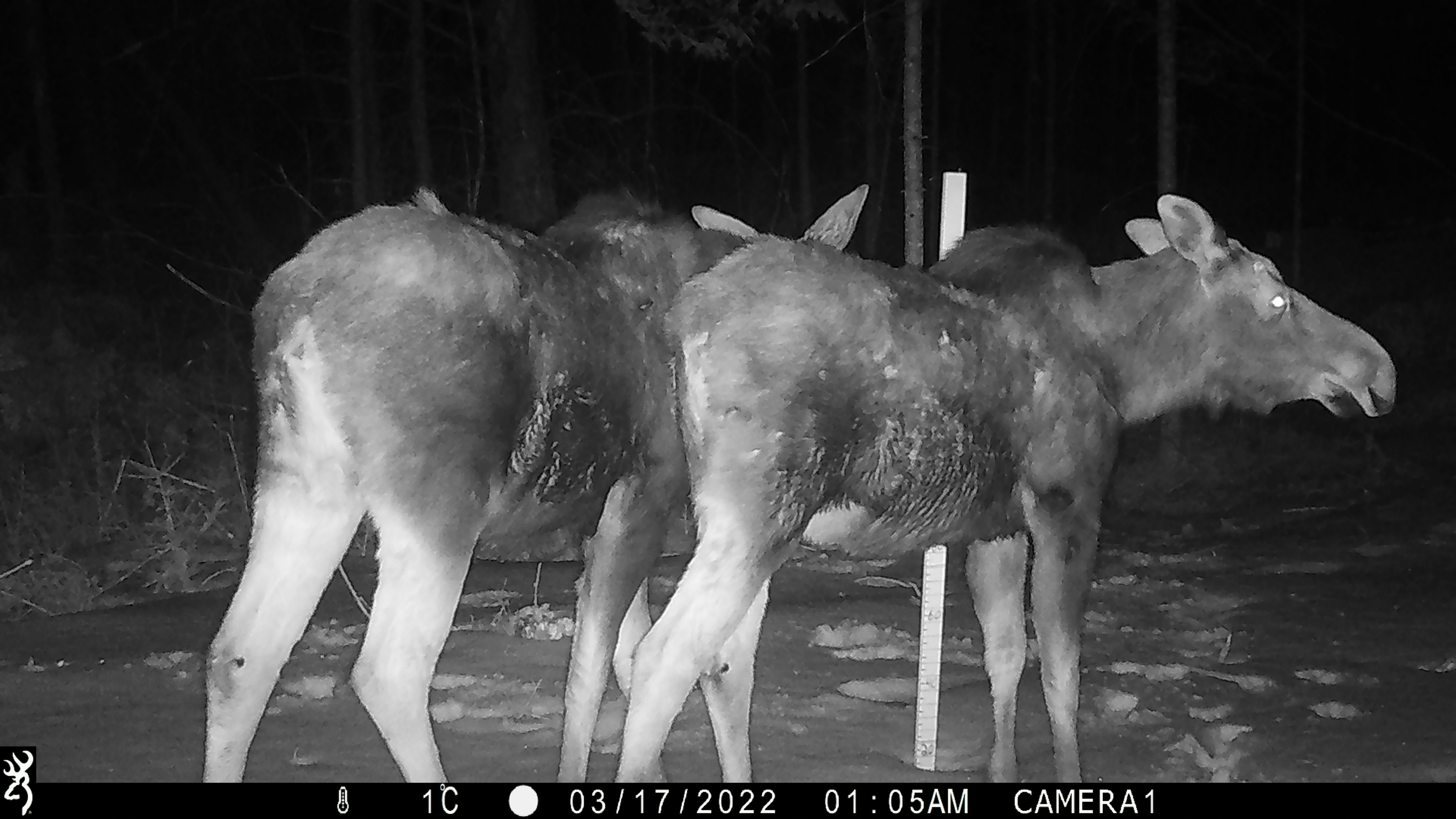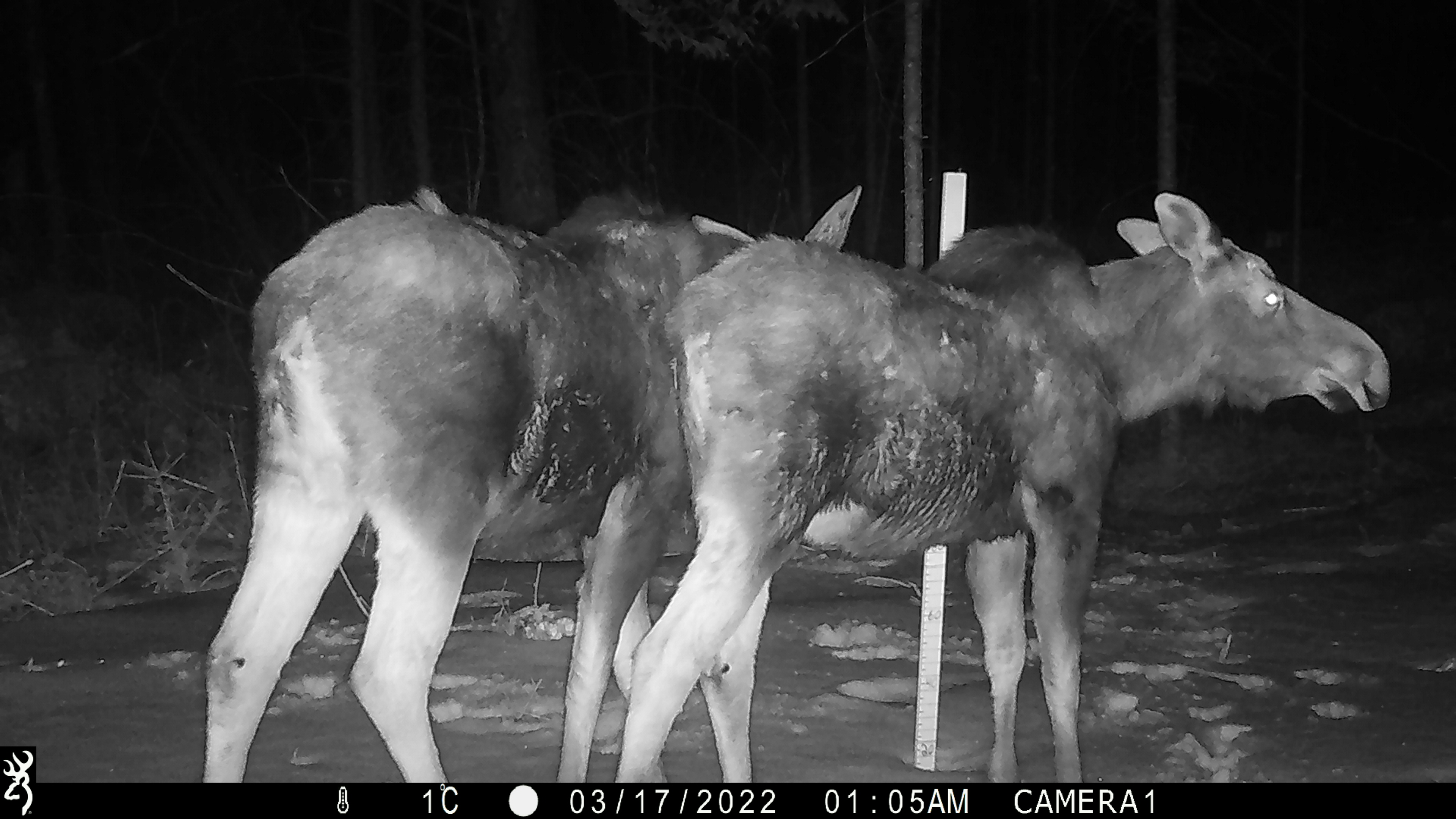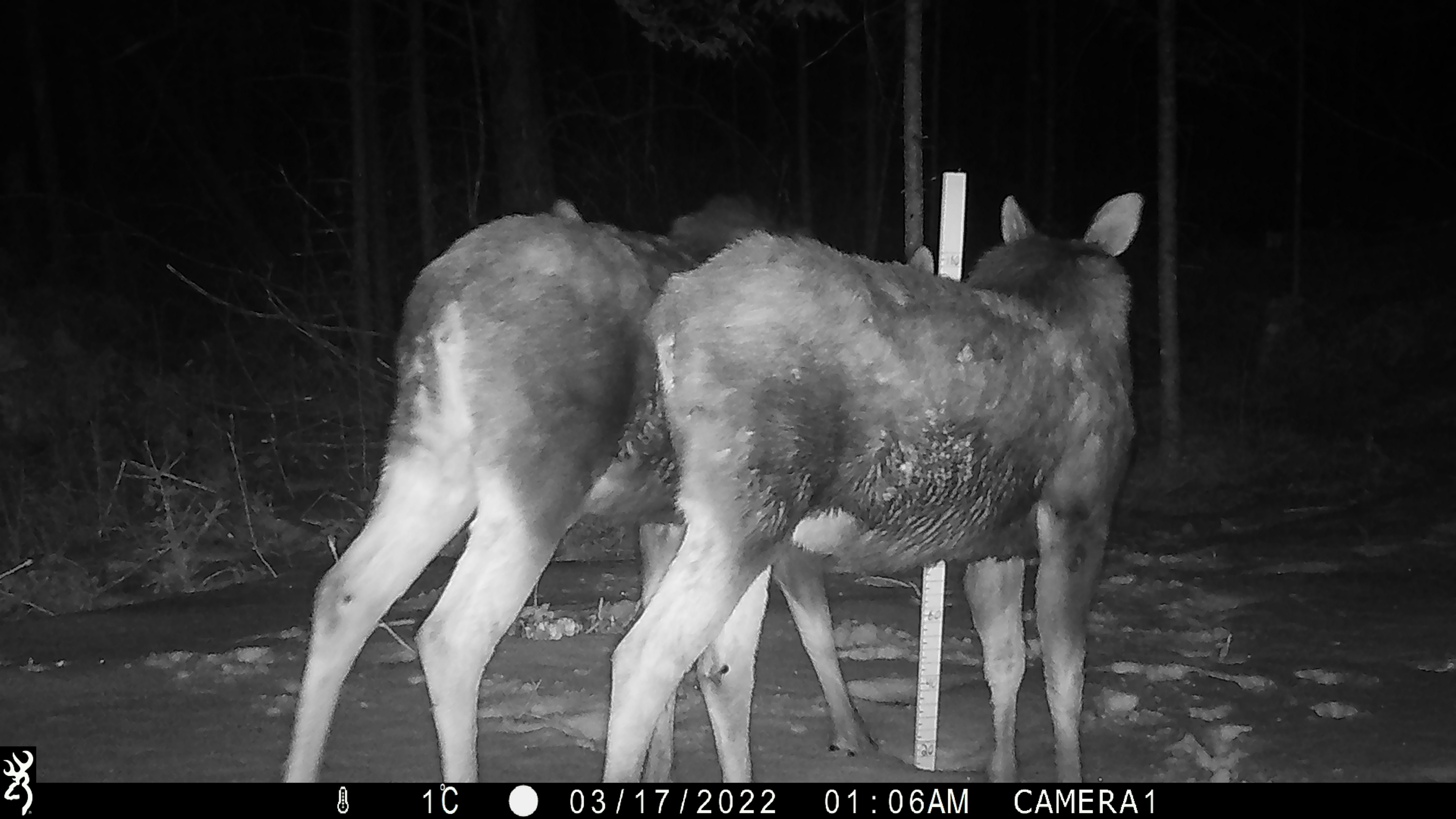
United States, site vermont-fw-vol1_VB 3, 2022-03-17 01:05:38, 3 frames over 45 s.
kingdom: Animalia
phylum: Chordata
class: Mammalia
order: Artiodactyla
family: Cervidae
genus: Alces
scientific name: Alces alces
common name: moose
Moose (Alces alces).